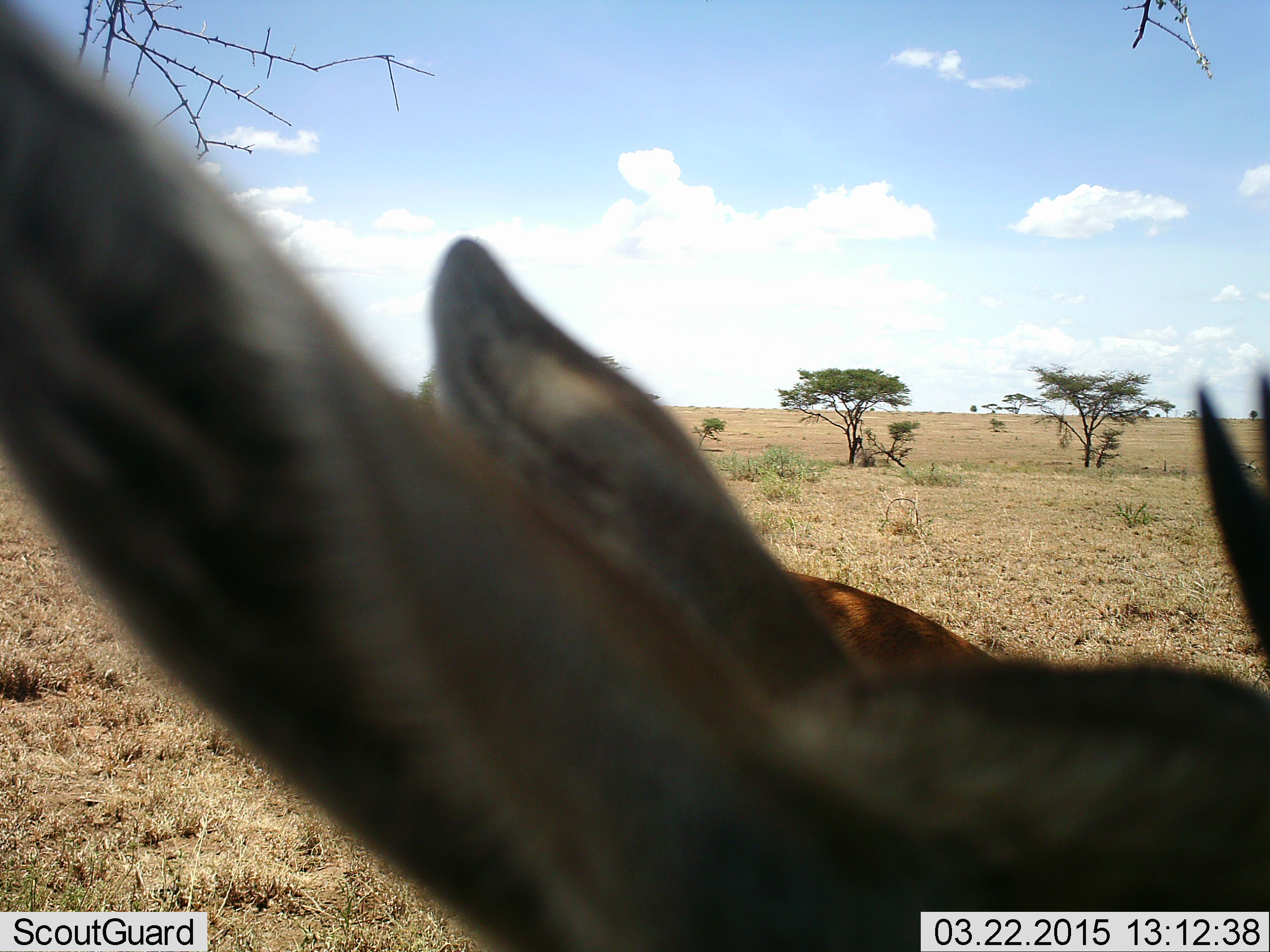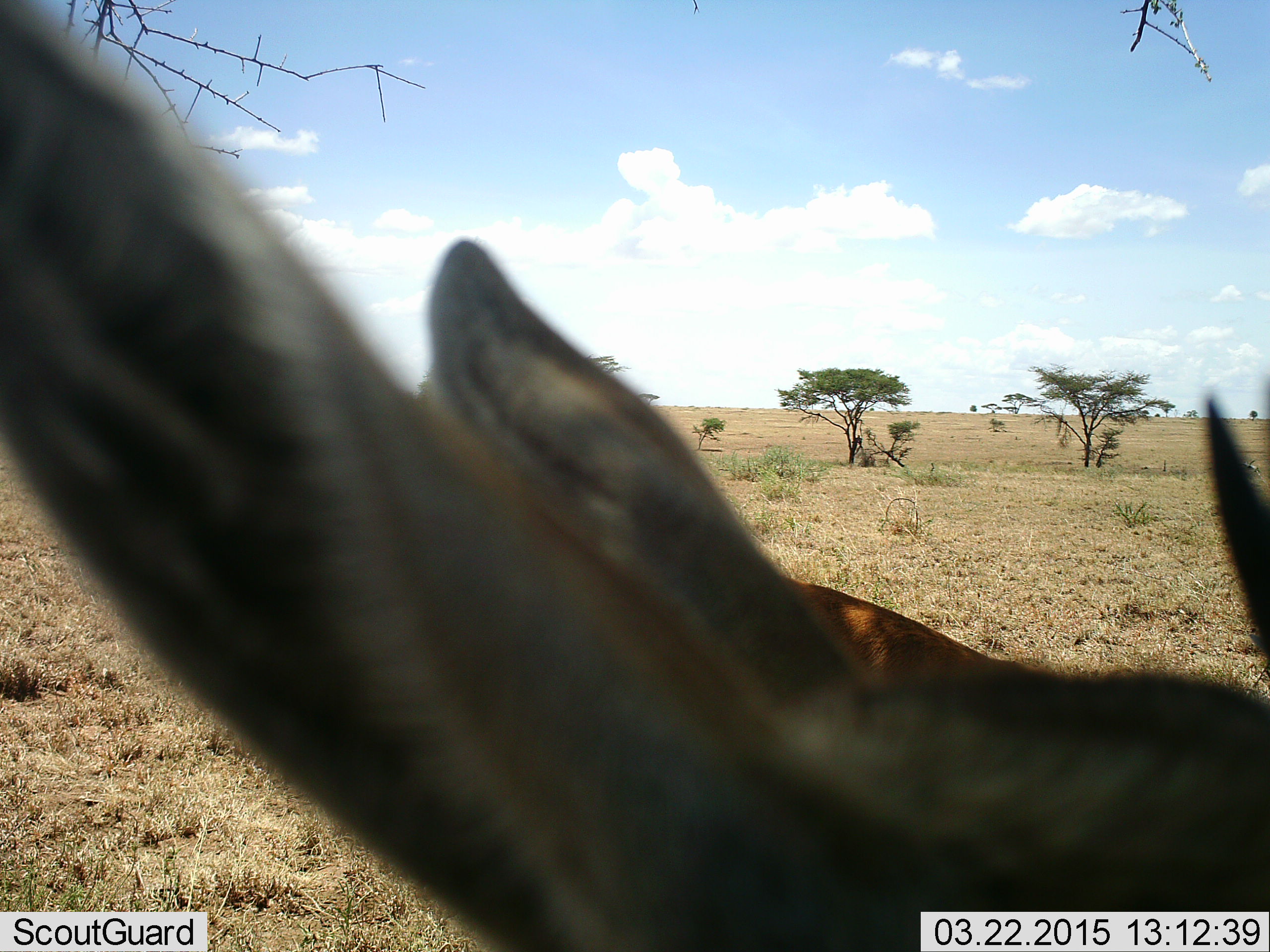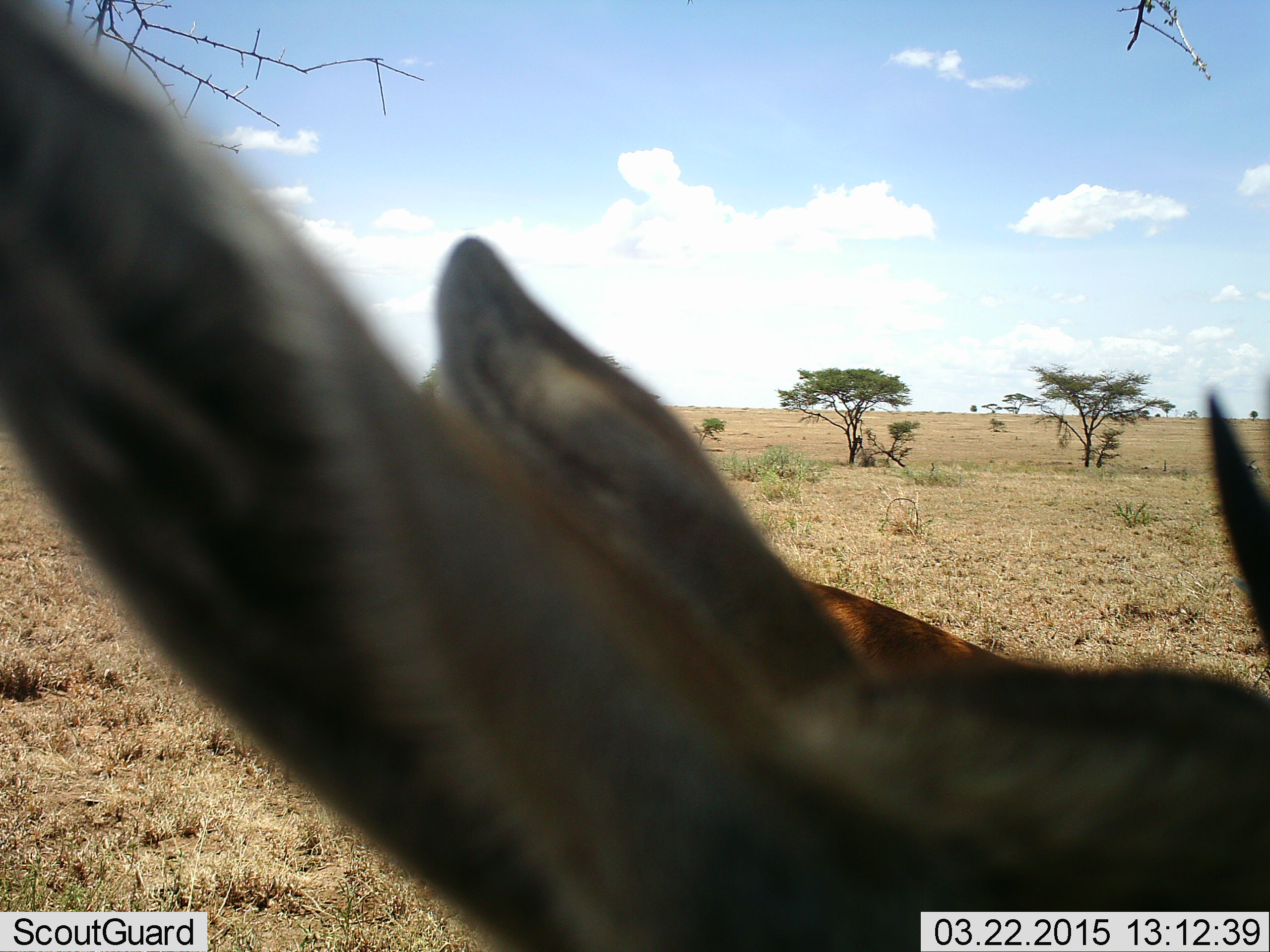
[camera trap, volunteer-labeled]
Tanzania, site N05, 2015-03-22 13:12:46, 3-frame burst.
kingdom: Animalia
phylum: Chordata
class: Mammalia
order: Artiodactyla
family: Bovidae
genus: Eudorcas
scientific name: Eudorcas thomsonii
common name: thomson's gazelle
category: gazellethomsons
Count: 1.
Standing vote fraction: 80%.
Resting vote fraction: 20%.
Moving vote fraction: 0%.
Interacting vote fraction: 0%.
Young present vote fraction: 0%.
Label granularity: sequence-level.